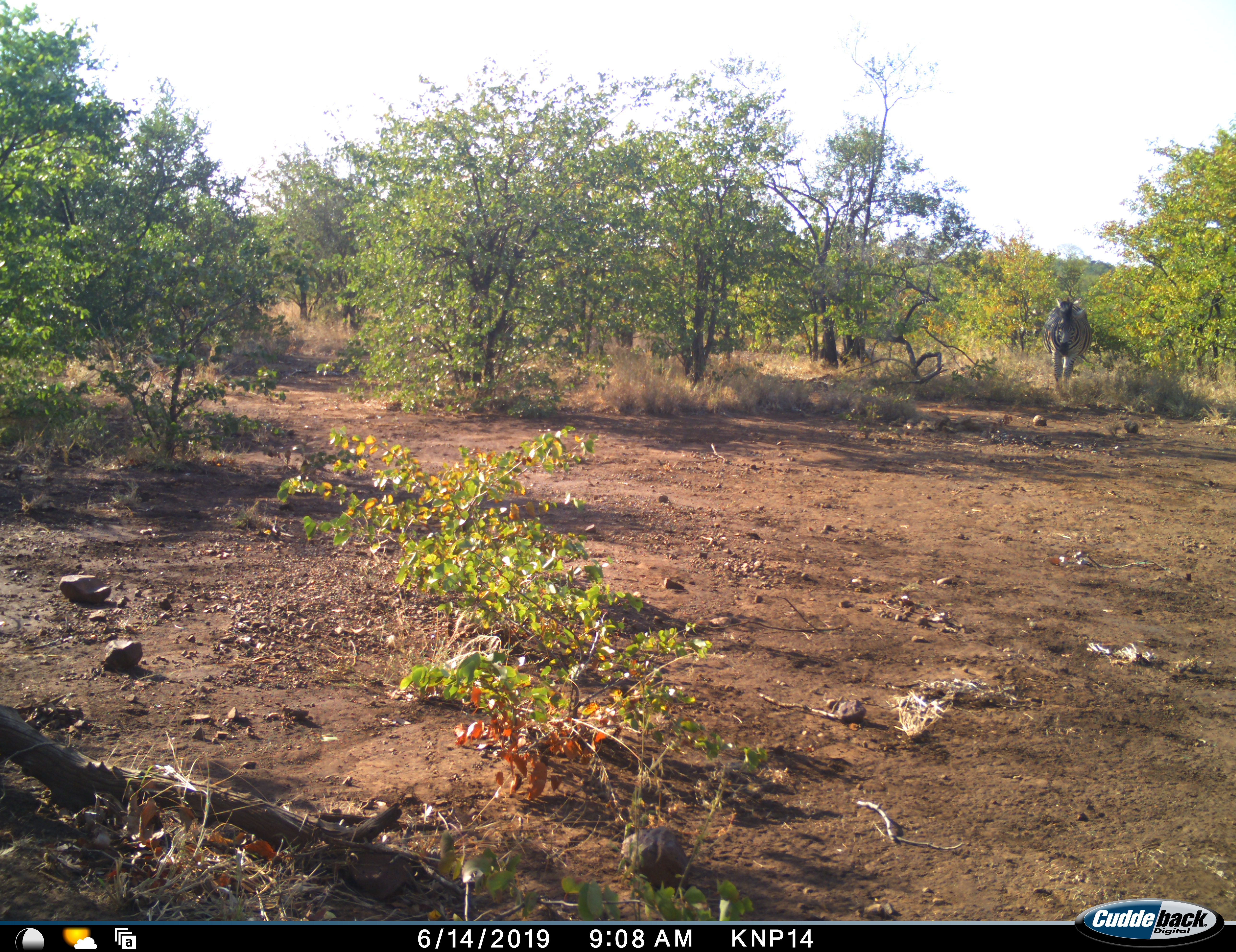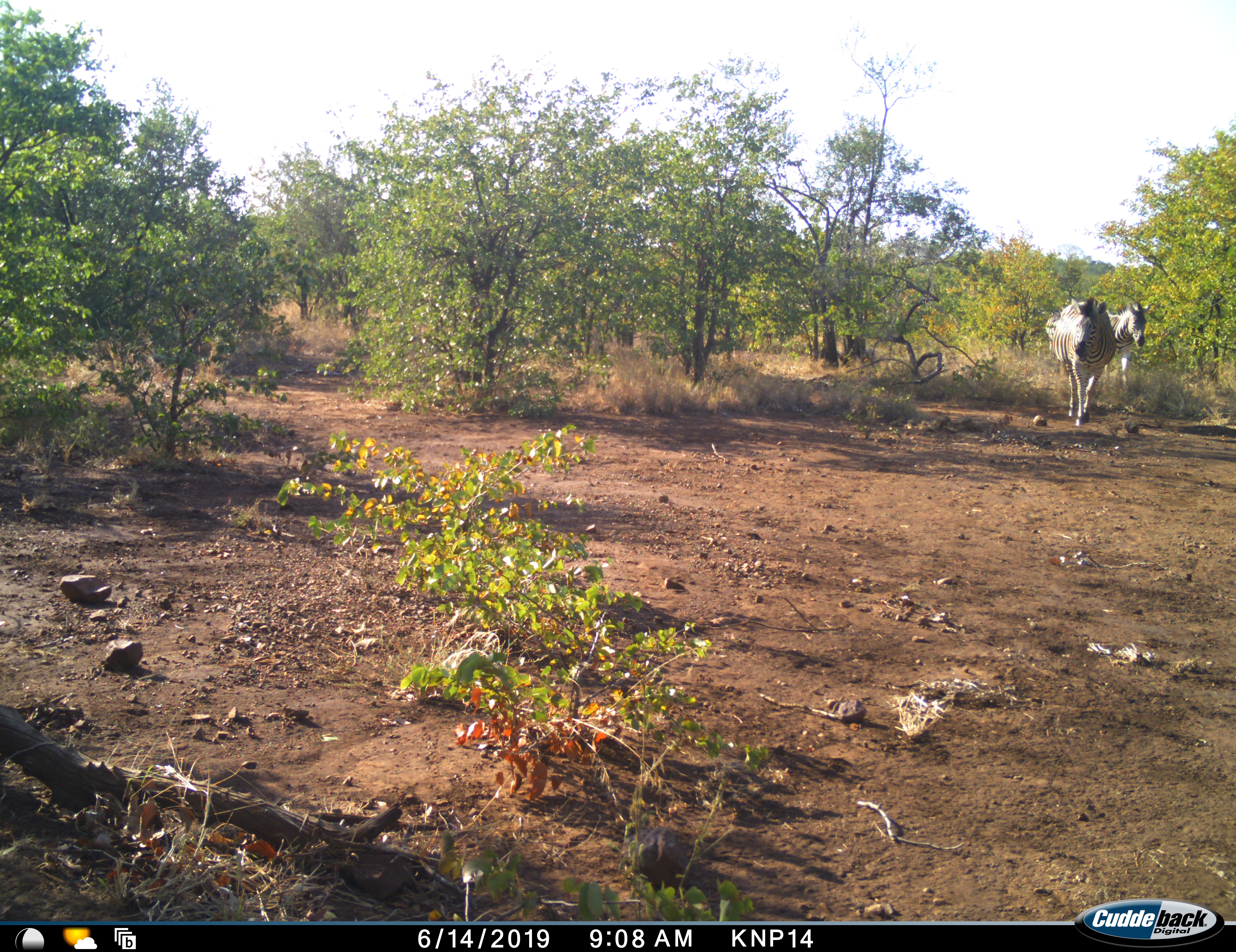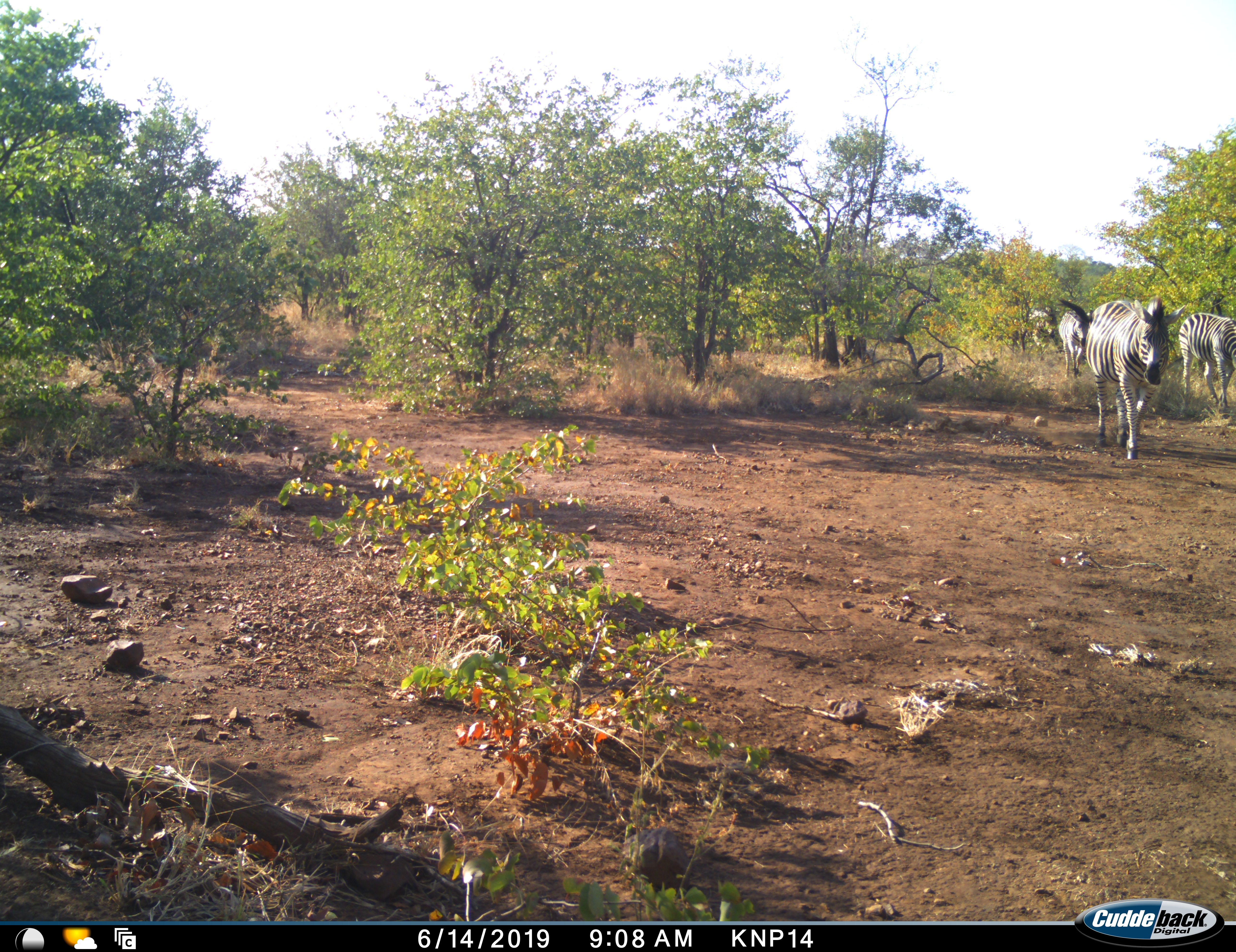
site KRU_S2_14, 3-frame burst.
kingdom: Animalia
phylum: Chordata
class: Mammalia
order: Perissodactyla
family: Equidae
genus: Equus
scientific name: Equus quagga burchellii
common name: burchell's zebra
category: zebraburchells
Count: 4.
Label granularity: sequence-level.